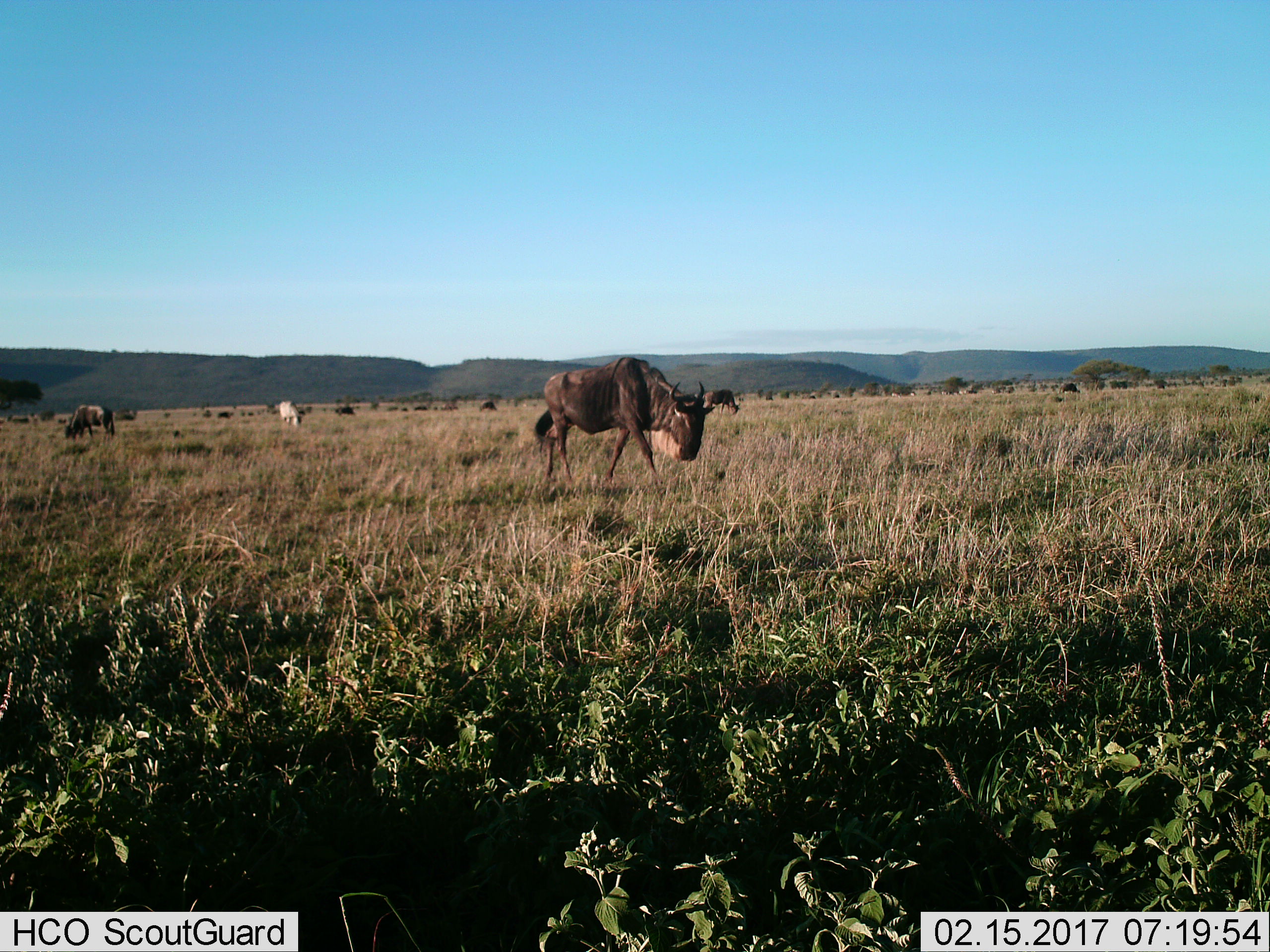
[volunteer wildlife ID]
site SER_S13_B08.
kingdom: Animalia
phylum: Chordata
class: Mammalia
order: Artiodactyla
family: Bovidae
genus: Connochaetes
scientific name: Connochaetes taurinus taurinus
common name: blue wildebeest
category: wildebeestblue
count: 5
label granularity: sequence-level